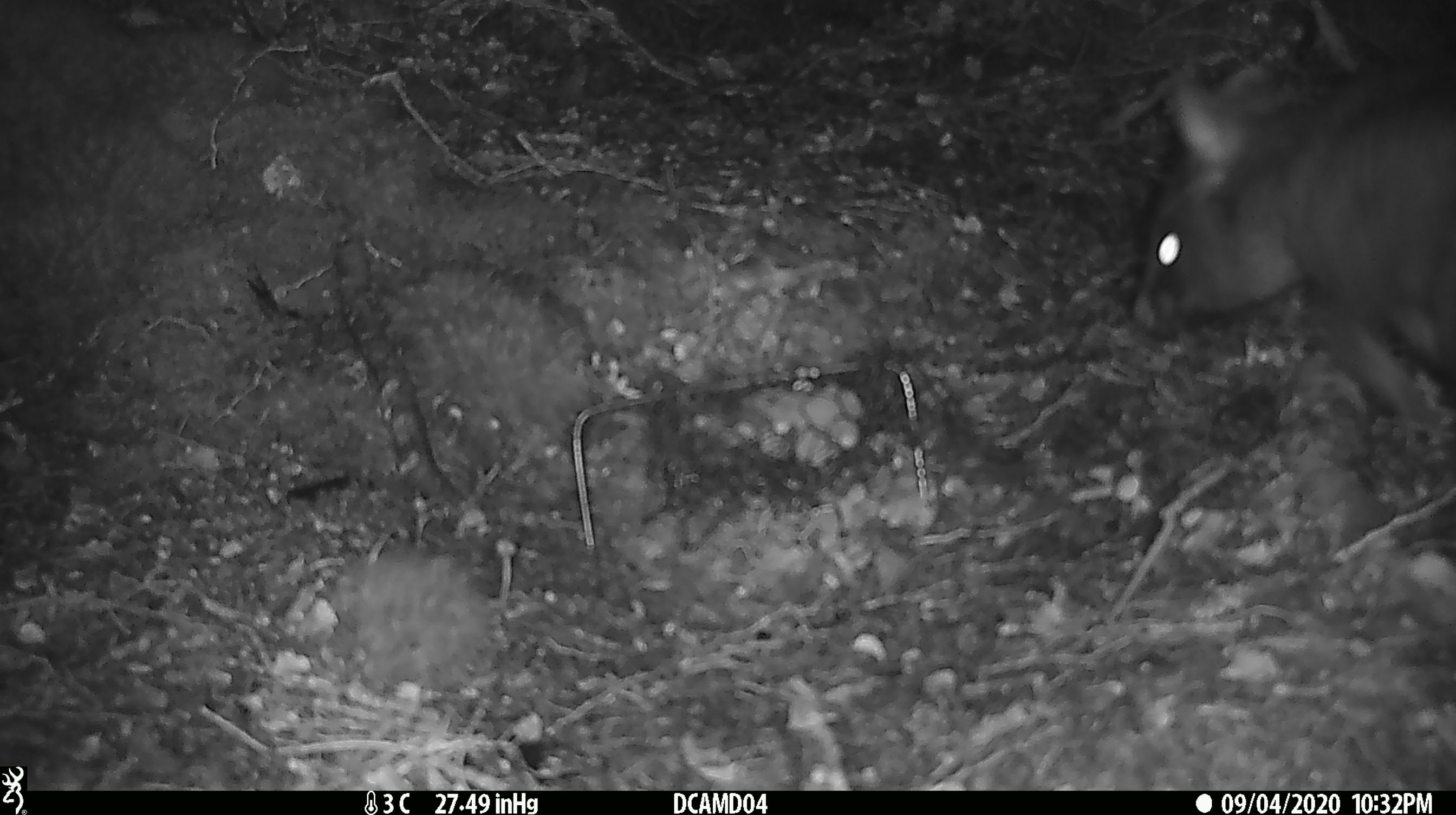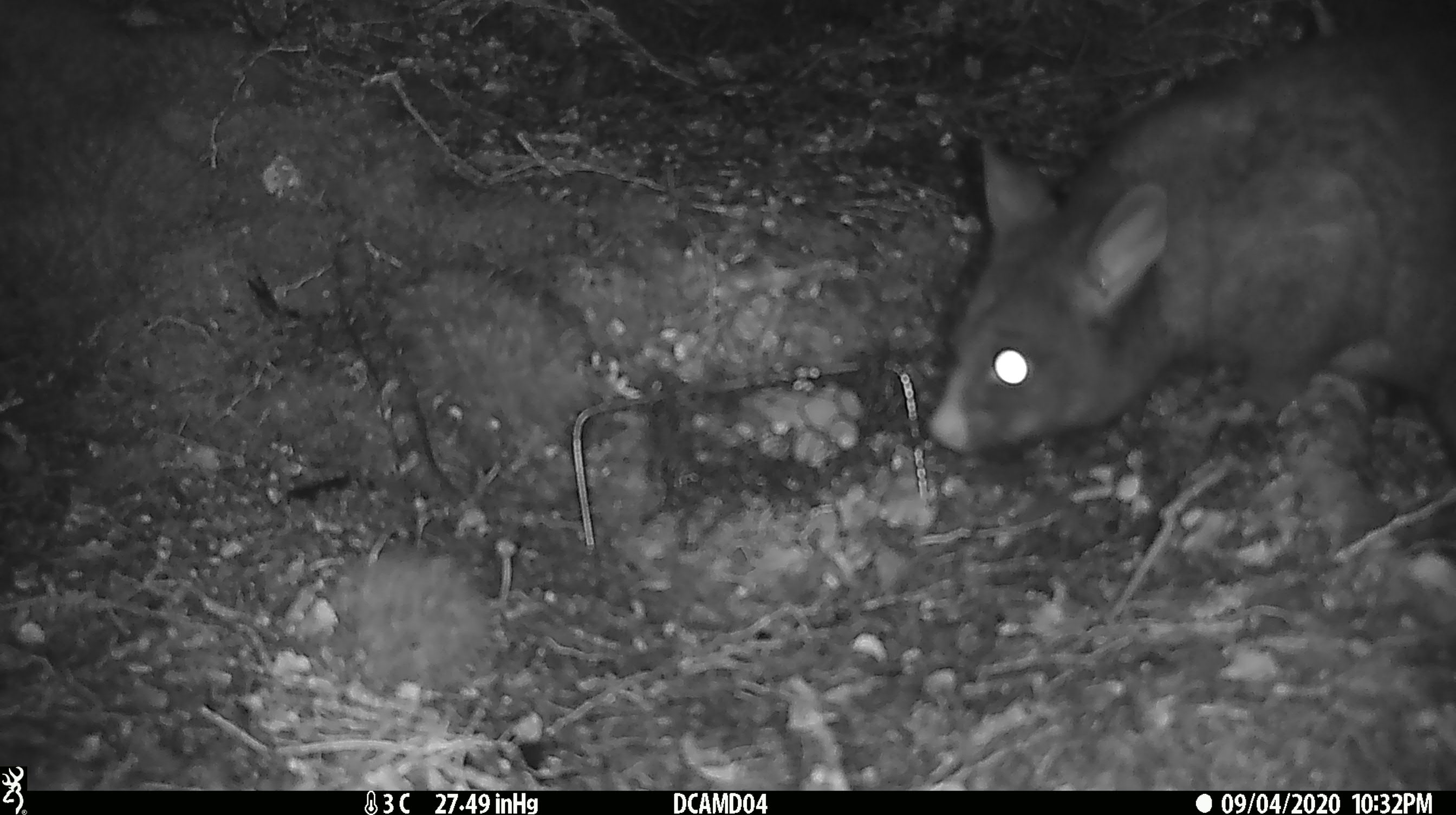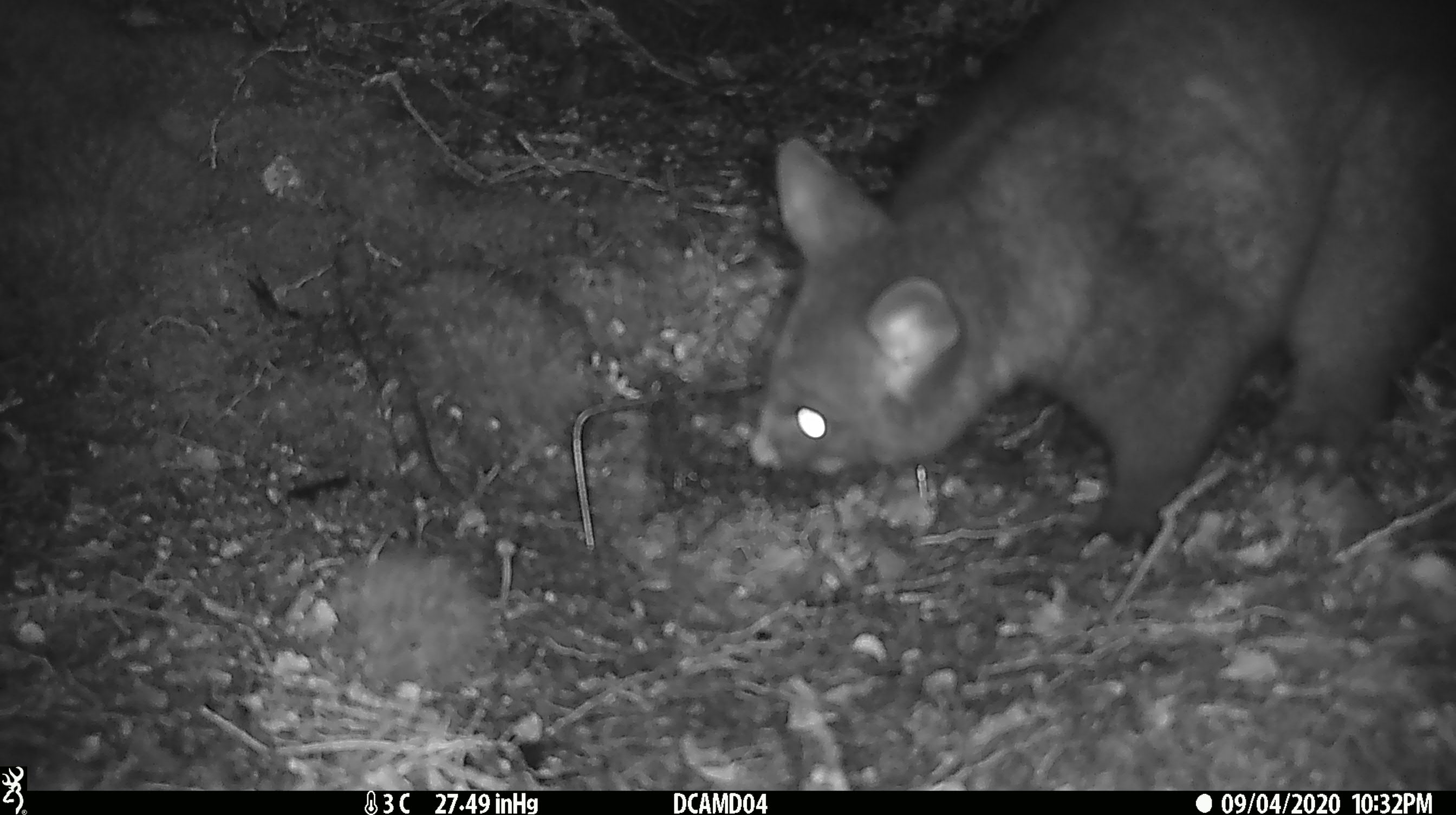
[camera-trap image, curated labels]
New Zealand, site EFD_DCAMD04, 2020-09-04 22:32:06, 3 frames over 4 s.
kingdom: Animalia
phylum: Chordata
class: Mammalia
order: Diprotodontia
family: Phalangeridae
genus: Trichosurus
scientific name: Trichosurus vulpecula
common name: common brushtail possum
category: possum